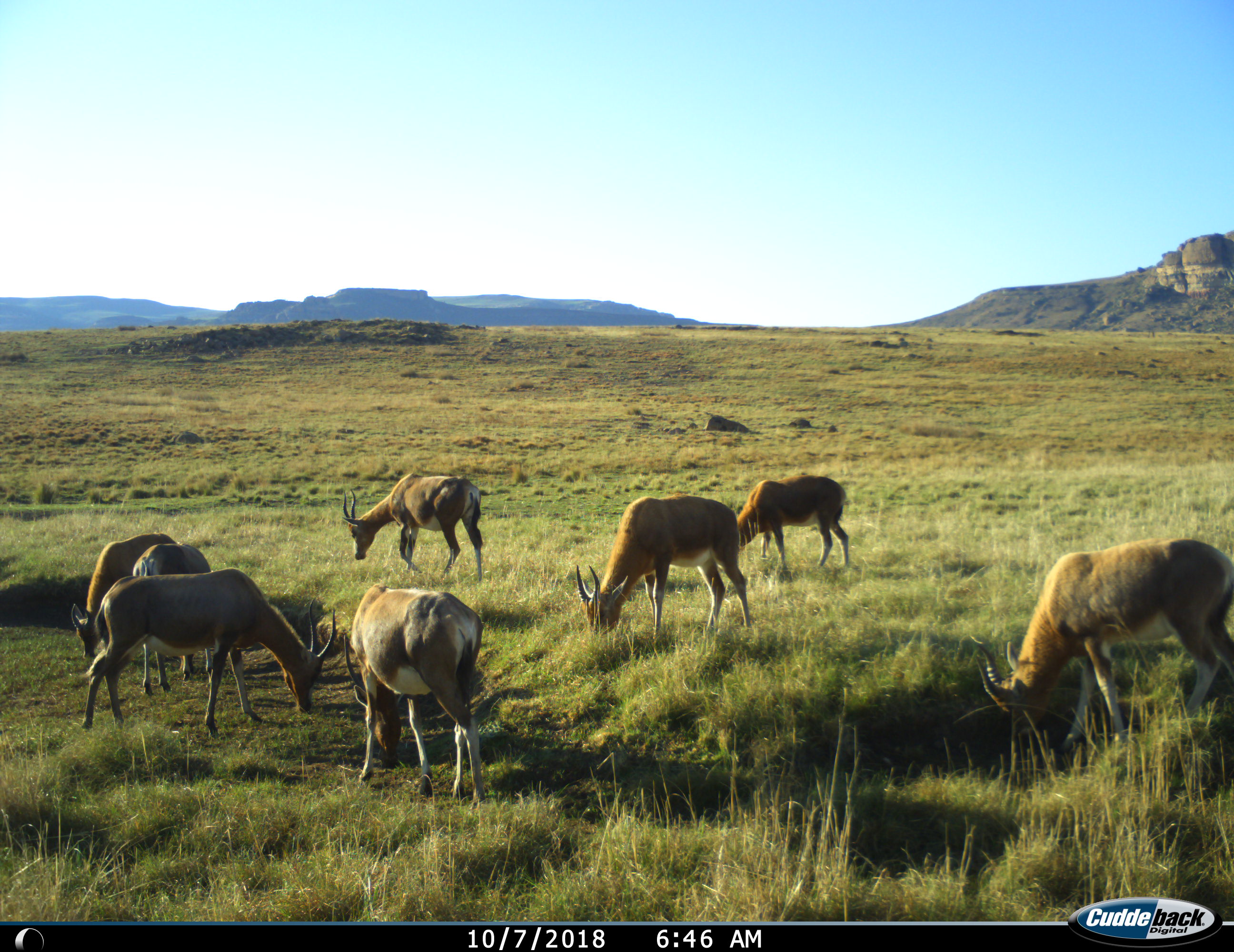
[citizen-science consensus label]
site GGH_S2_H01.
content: unidentified animal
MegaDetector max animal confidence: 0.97